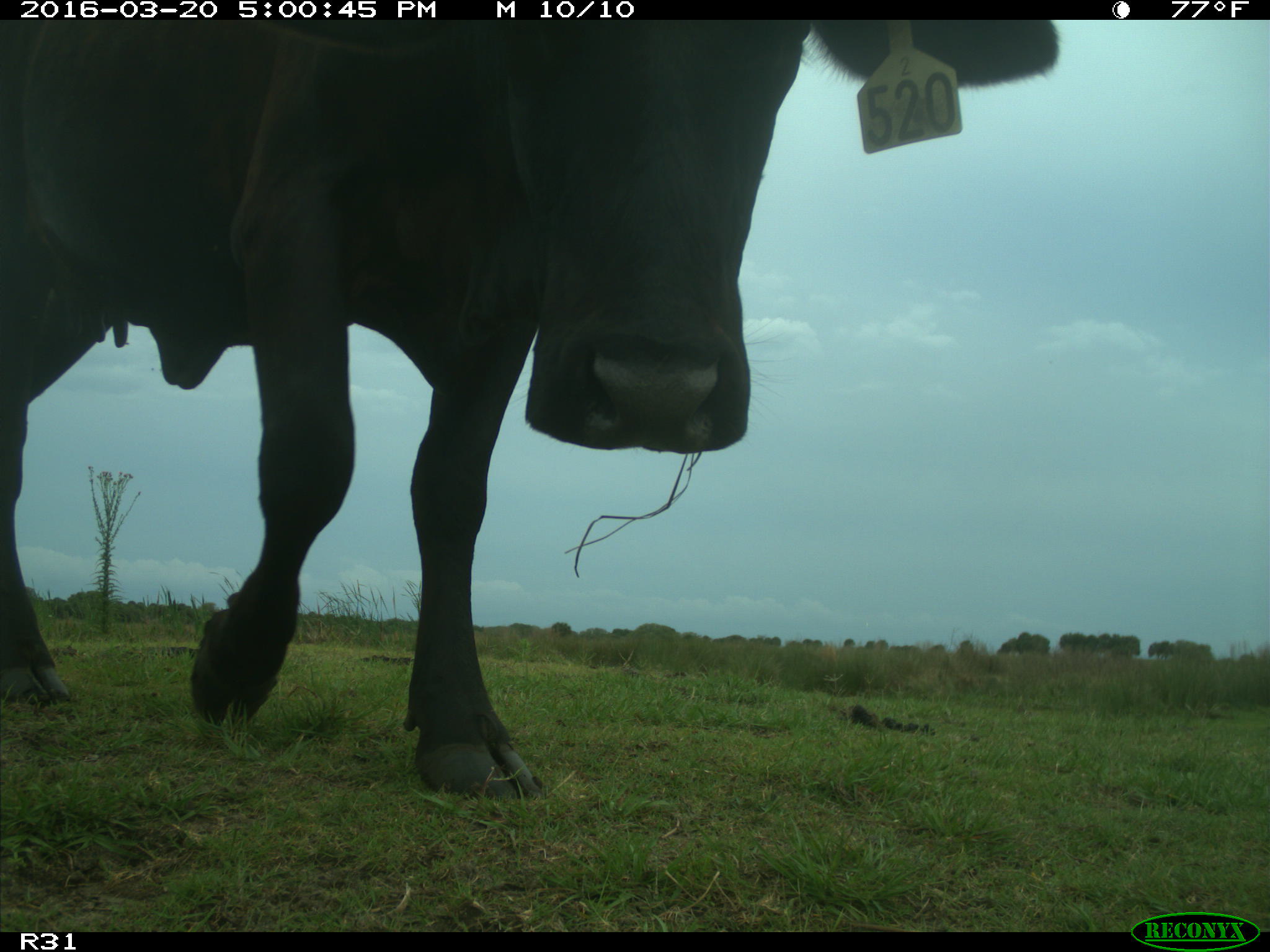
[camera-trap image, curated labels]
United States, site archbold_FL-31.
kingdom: Animalia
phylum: Chordata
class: Mammalia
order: Artiodactyla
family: Bovidae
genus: Bos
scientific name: Bos taurus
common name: domestic cow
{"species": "Bos taurus (domestic cow)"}